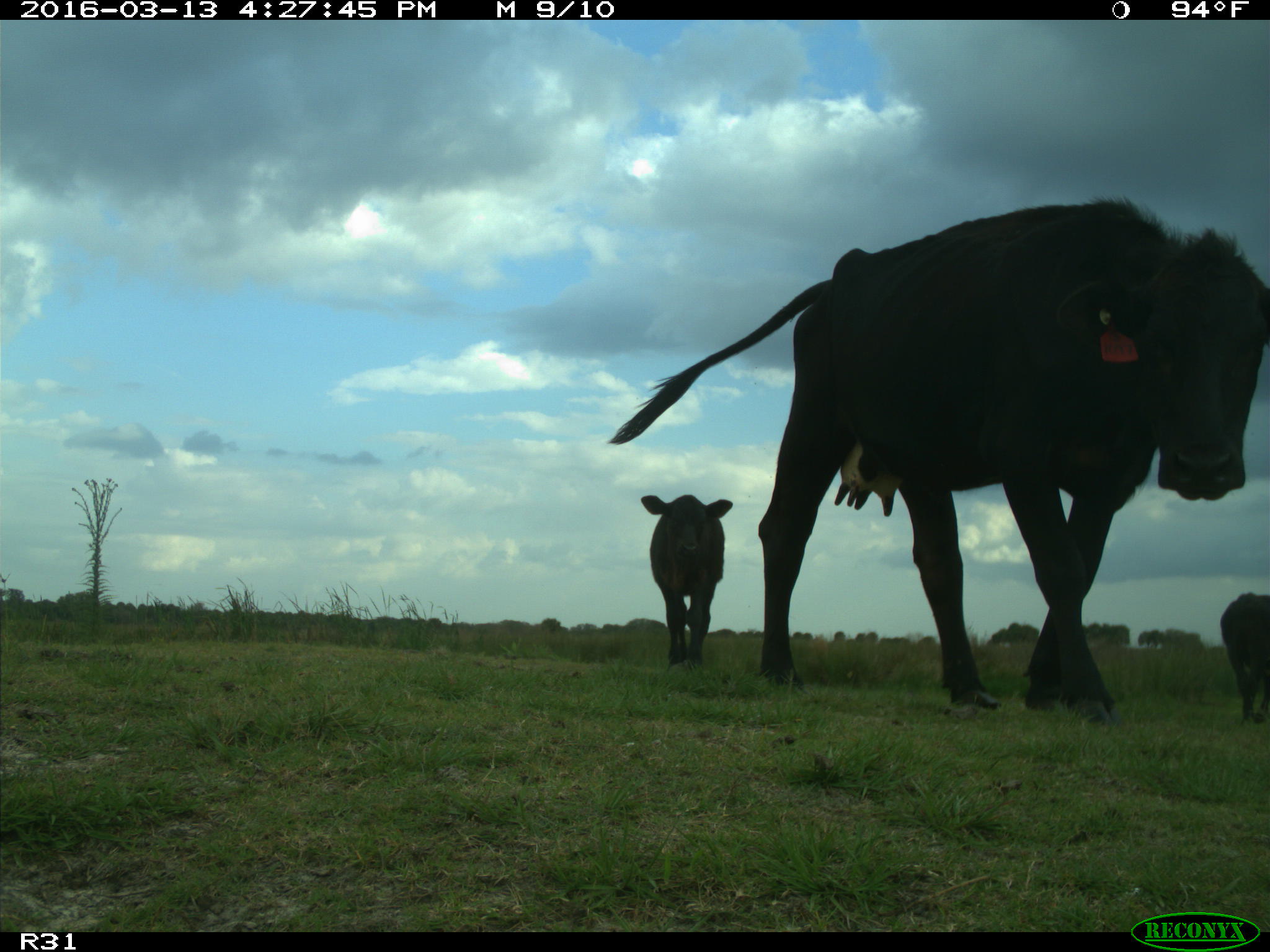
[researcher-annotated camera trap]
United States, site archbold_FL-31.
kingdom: Animalia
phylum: Chordata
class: Mammalia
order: Artiodactyla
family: Bovidae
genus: Bos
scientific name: Bos taurus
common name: domestic cow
Bos taurus (domestic cow).